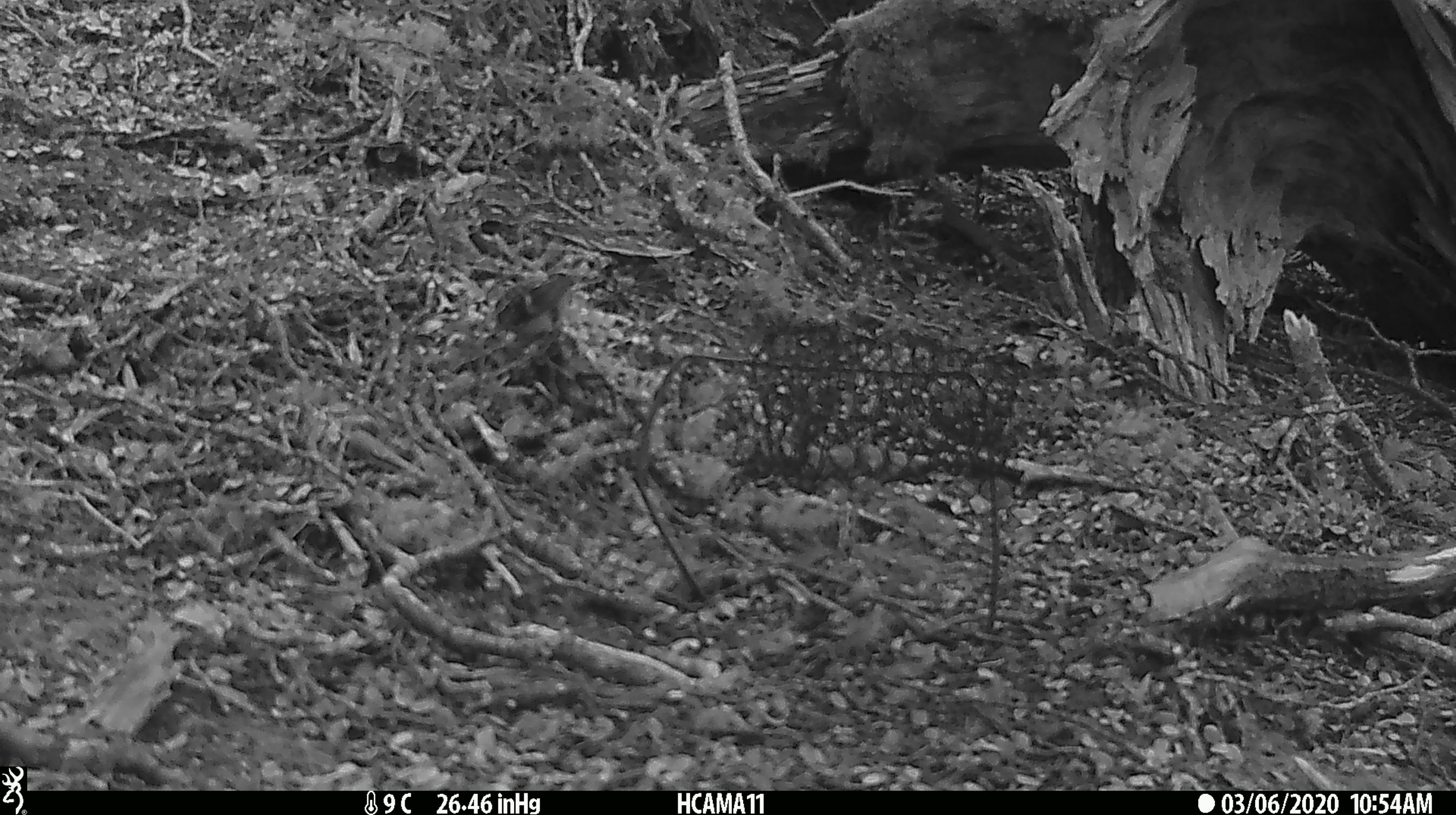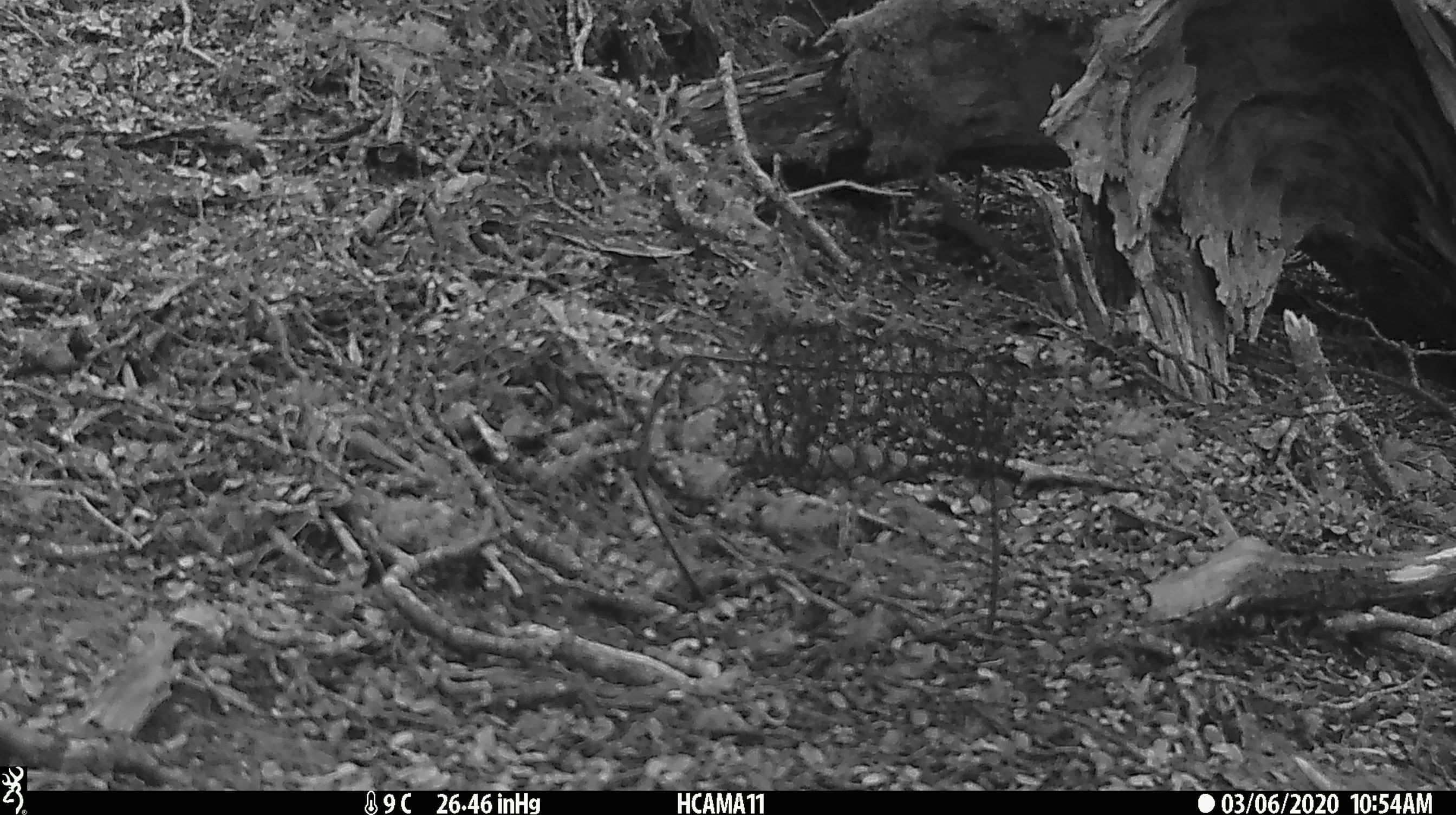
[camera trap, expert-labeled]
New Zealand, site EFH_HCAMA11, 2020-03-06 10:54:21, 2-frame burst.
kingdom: Animalia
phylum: Chordata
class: Aves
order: Passeriformes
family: Acanthisittidae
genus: Acanthisitta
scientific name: Acanthisitta chloris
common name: rifleman